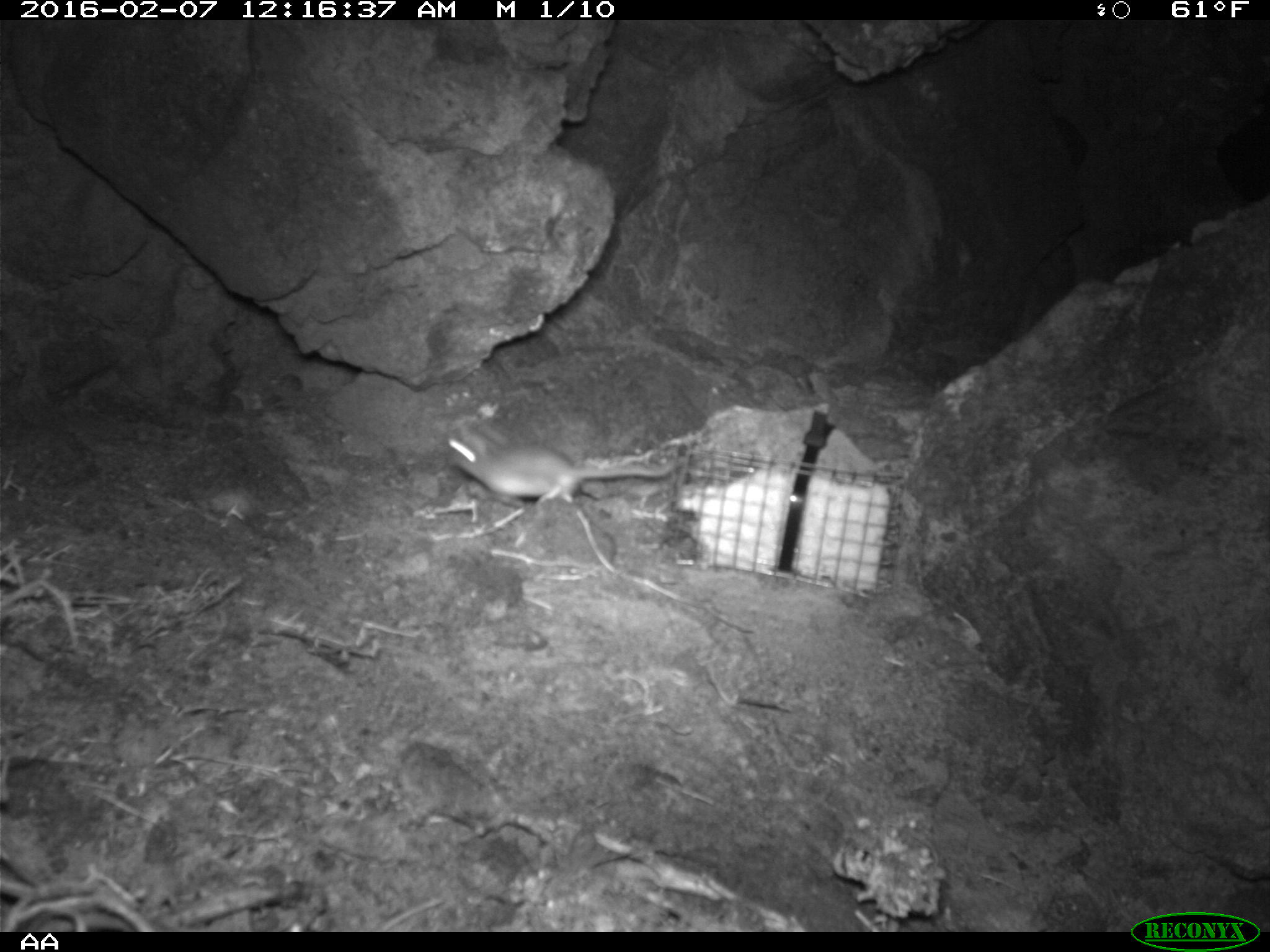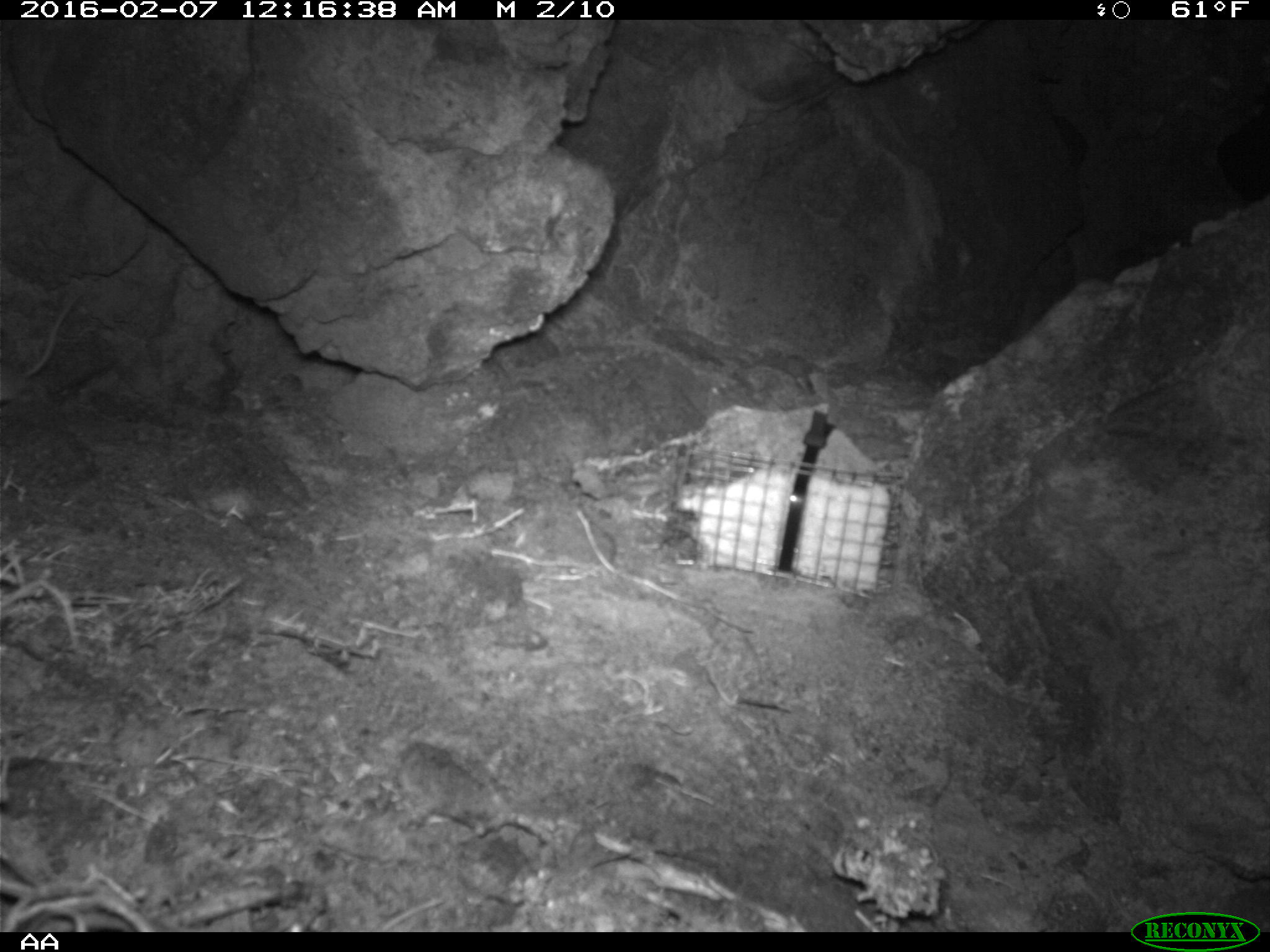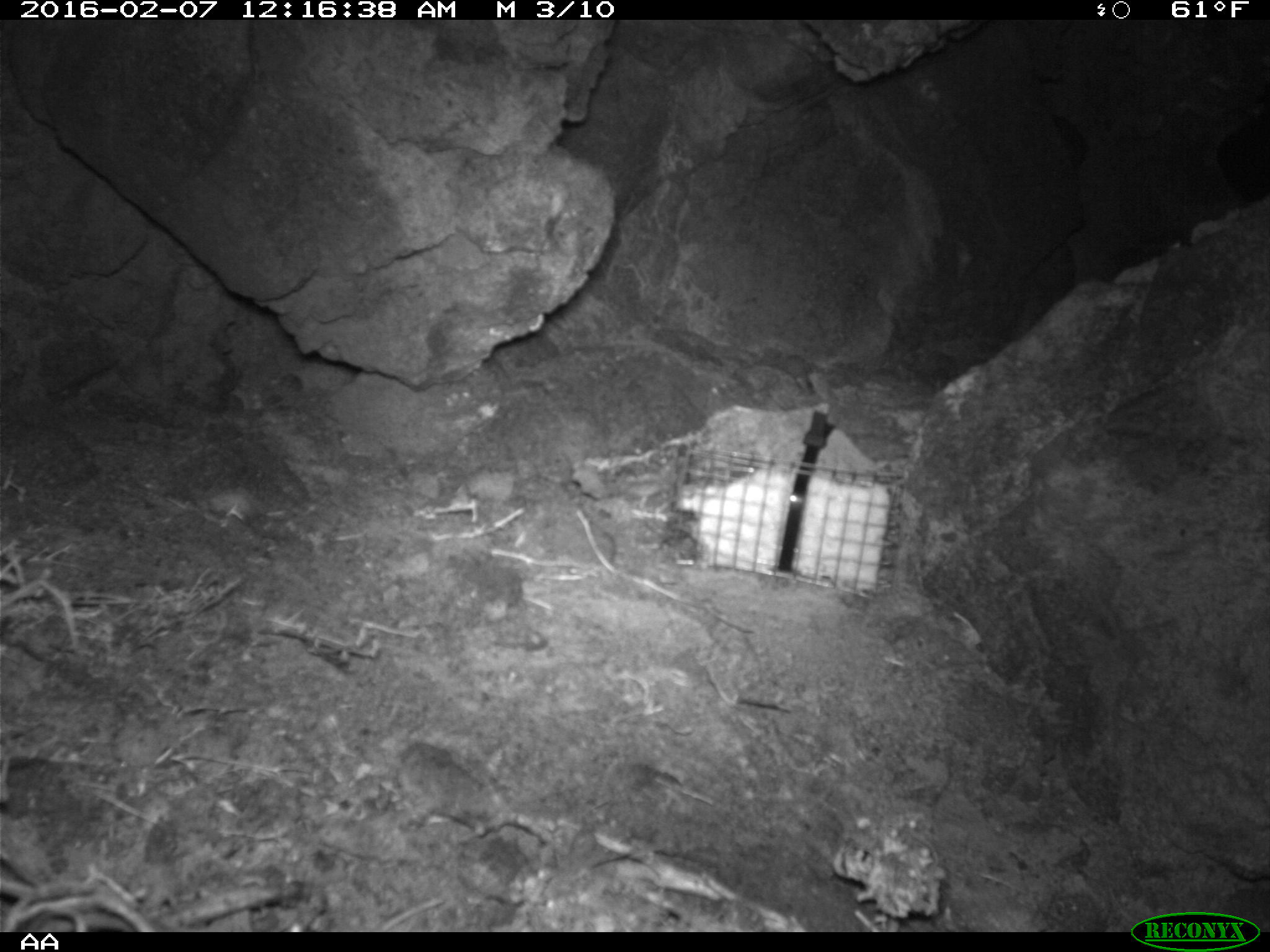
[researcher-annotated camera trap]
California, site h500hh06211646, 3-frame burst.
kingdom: Animalia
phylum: Chordata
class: Mammalia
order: Rodentia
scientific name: Rodentia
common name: rodent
Rodent (Rodentia).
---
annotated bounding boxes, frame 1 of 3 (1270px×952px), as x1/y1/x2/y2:
rodent: 444/415/687/503